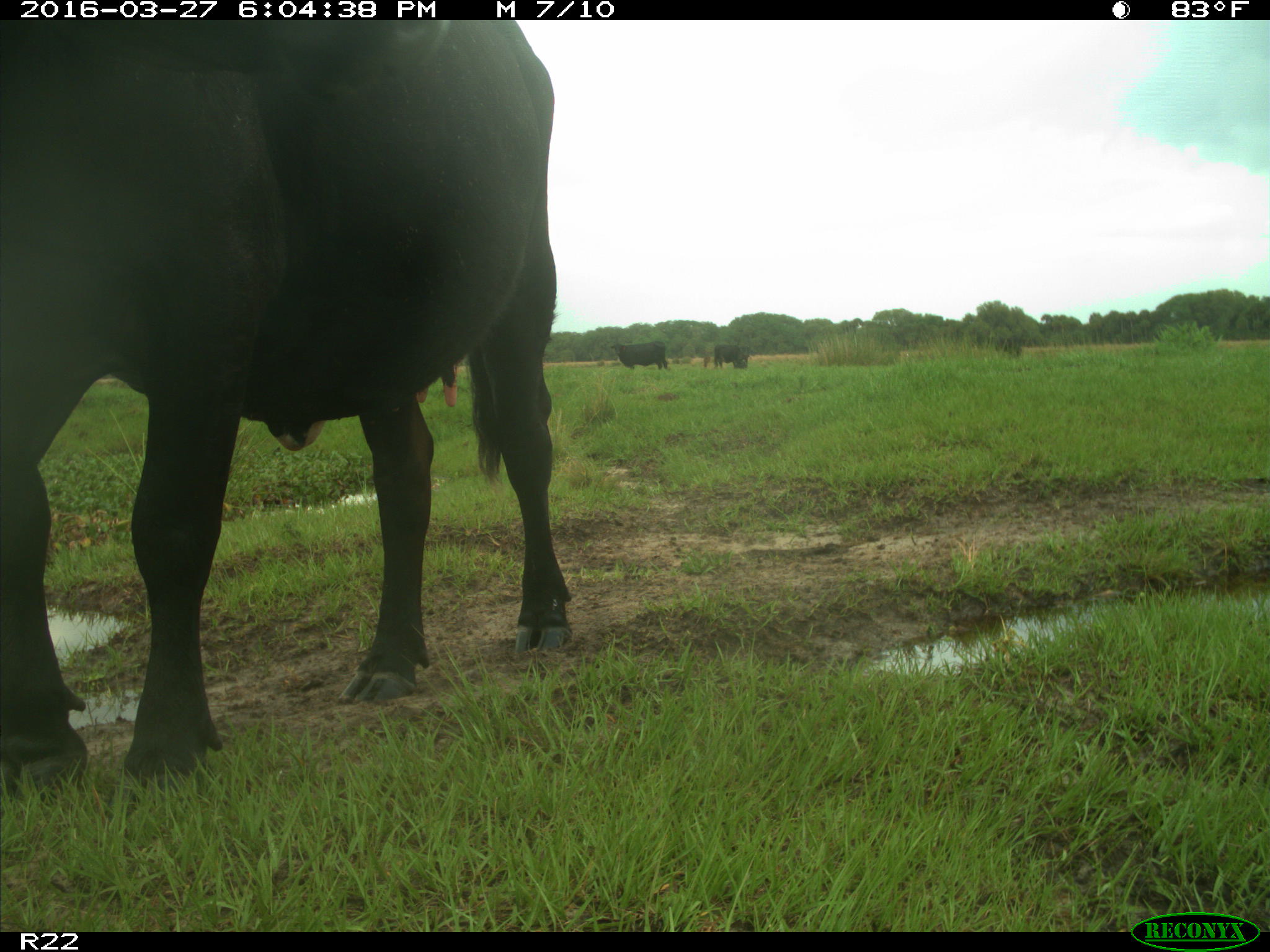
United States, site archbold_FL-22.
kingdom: Animalia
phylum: Chordata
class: Mammalia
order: Artiodactyla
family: Bovidae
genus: Bos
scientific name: Bos taurus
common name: domestic cow